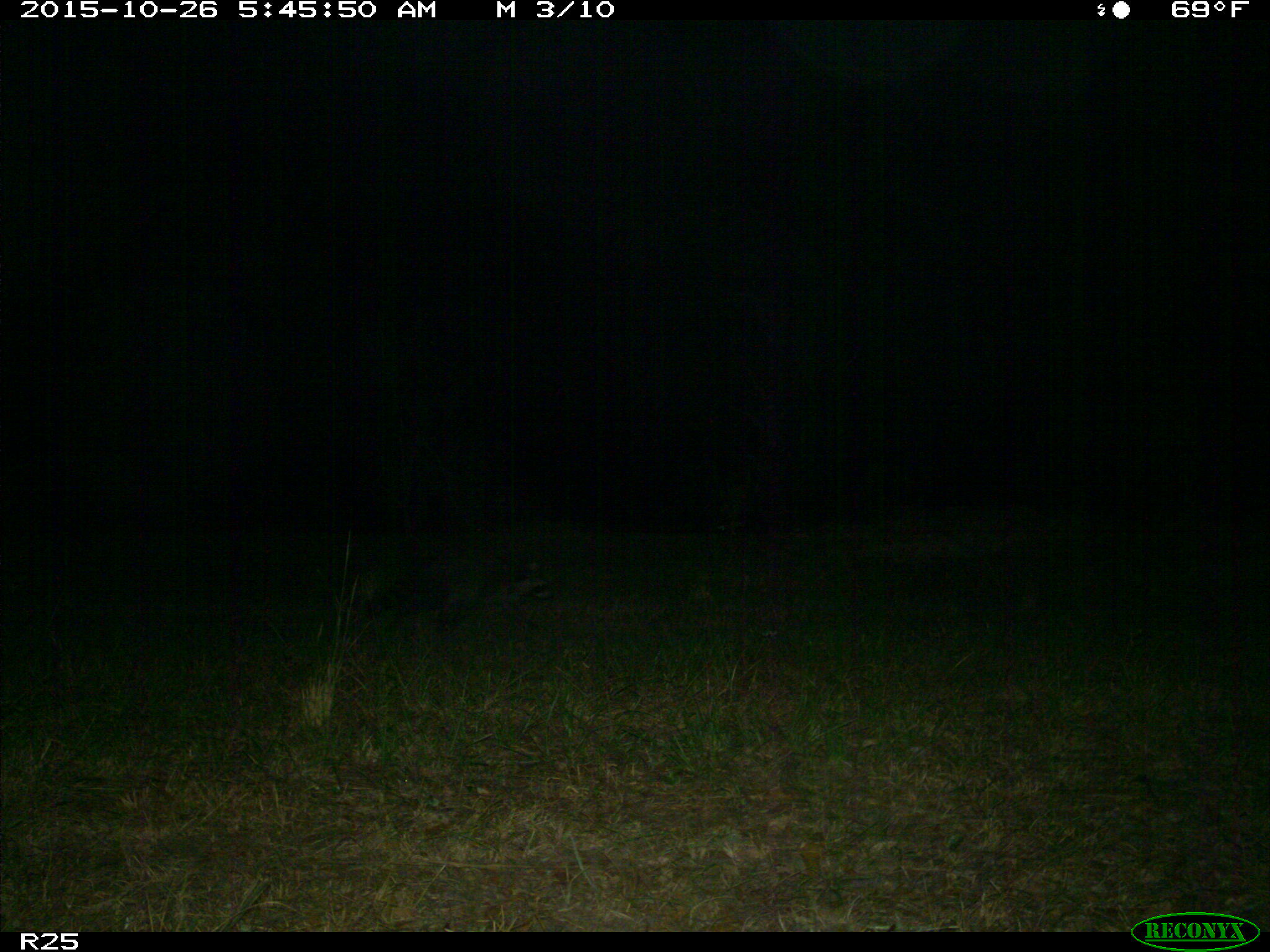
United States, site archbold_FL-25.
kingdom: Animalia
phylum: Chordata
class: Mammalia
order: Carnivora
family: Procyonidae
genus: Procyon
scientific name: Procyon lotor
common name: common raccoon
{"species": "Procyon lotor (common raccoon)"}